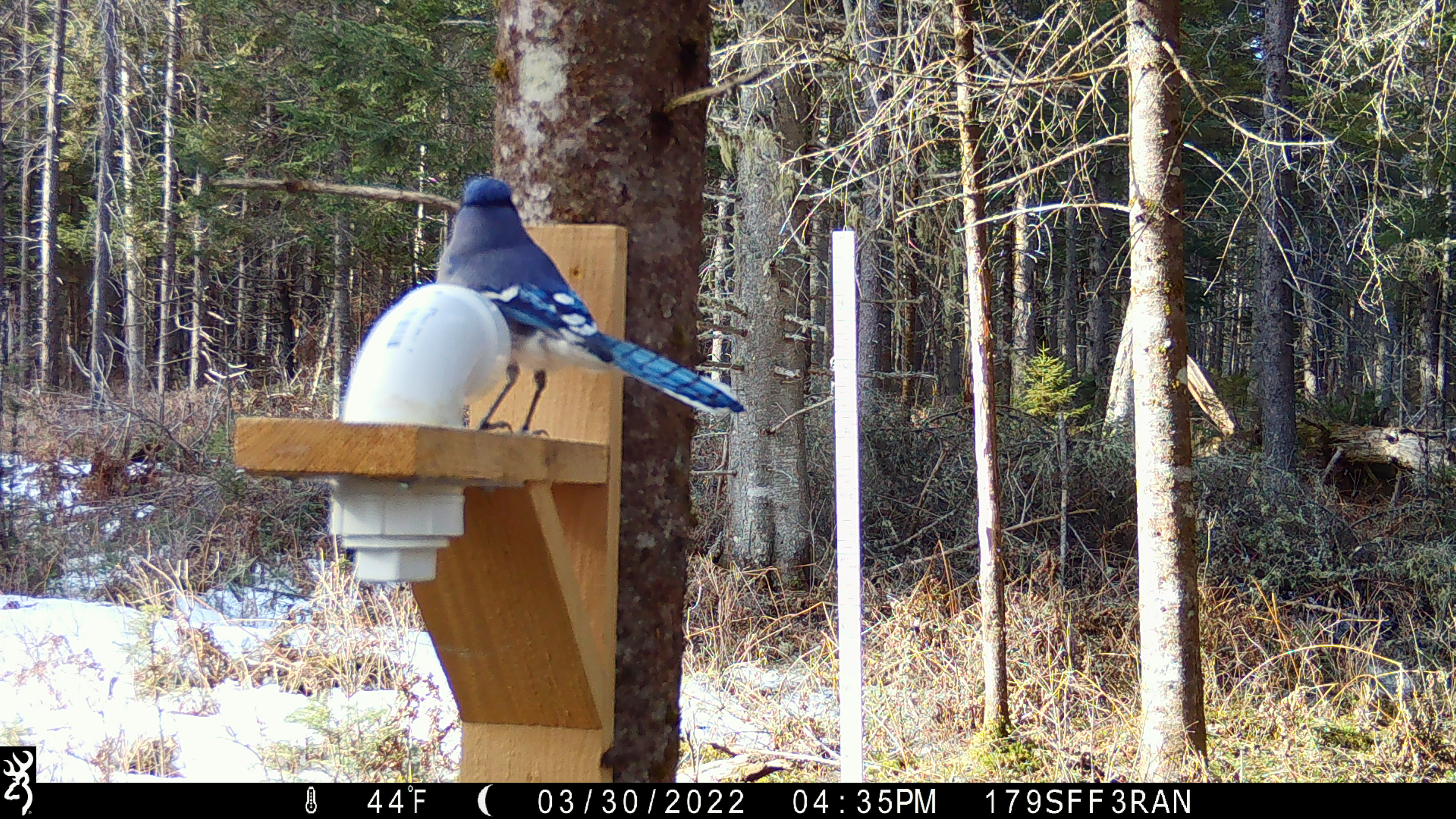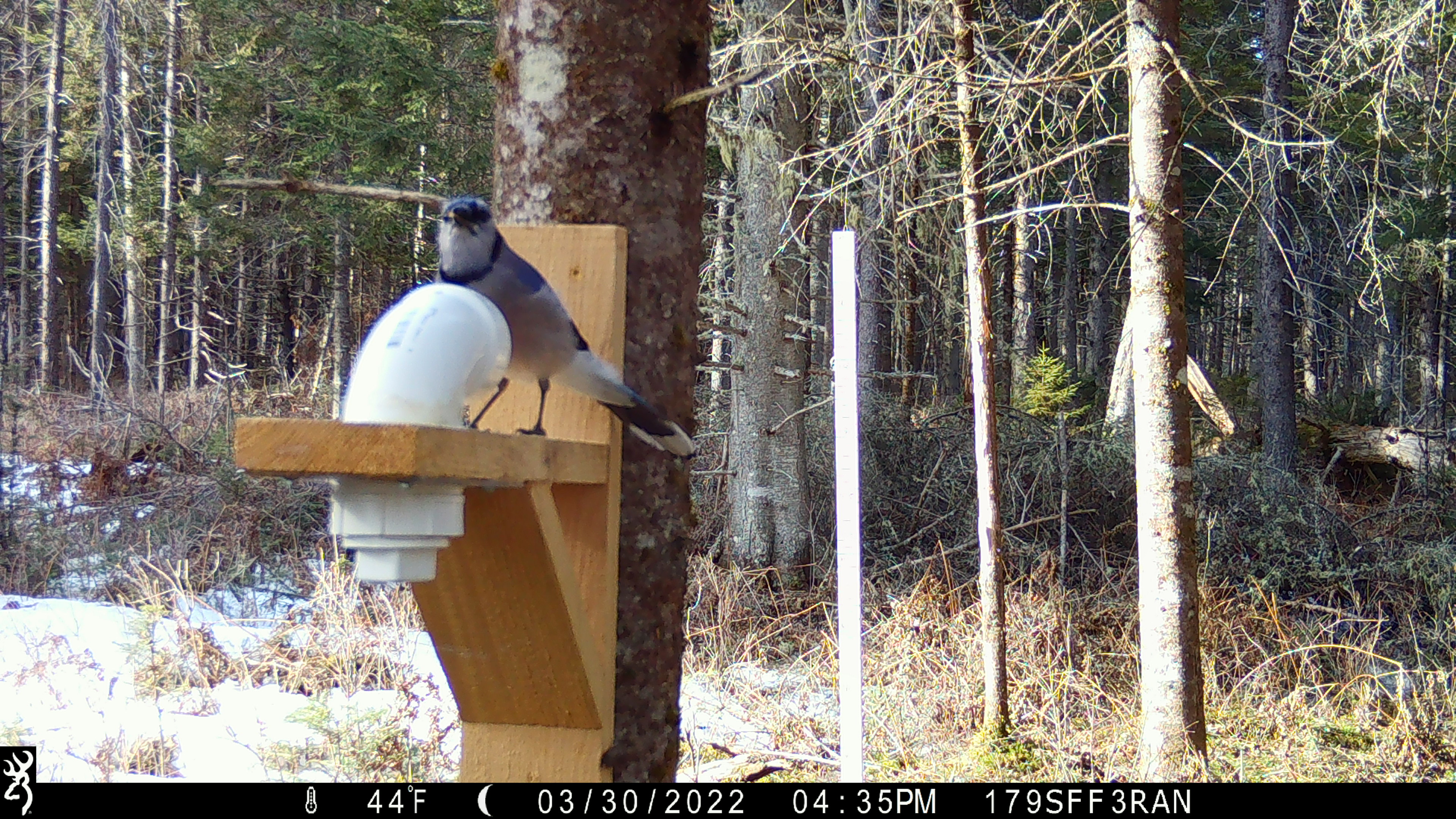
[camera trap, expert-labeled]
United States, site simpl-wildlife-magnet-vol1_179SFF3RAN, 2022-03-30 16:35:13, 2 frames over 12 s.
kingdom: Animalia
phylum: Chordata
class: Aves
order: Passeriformes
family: Corvidae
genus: Cyanocitta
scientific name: Cyanocitta cristata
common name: blue jay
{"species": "blue jay (Cyanocitta cristata)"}